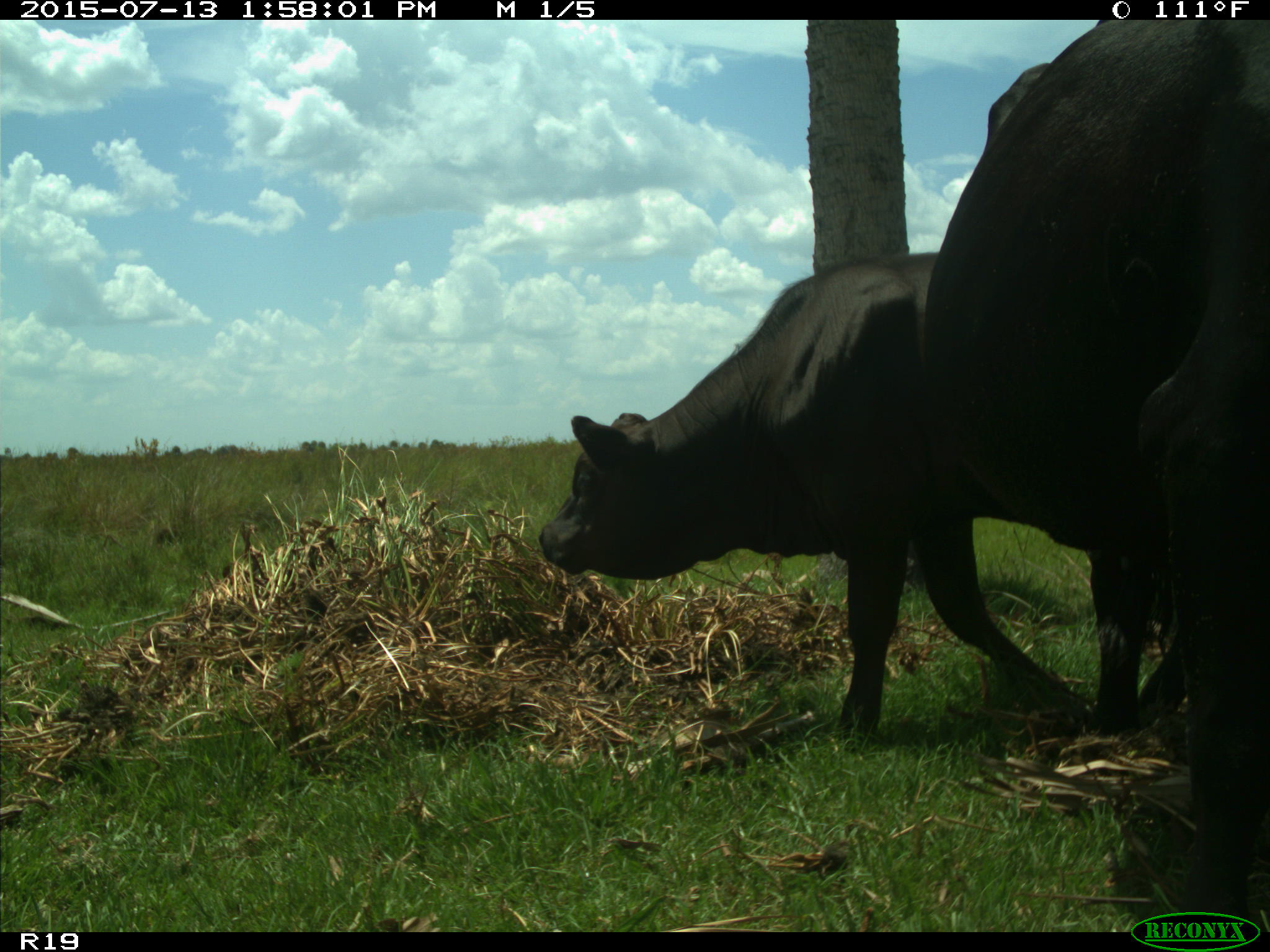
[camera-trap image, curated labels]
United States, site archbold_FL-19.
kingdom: Animalia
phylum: Chordata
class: Mammalia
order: Artiodactyla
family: Bovidae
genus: Bos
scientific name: Bos taurus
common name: domestic cow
Bos taurus (domestic cow).